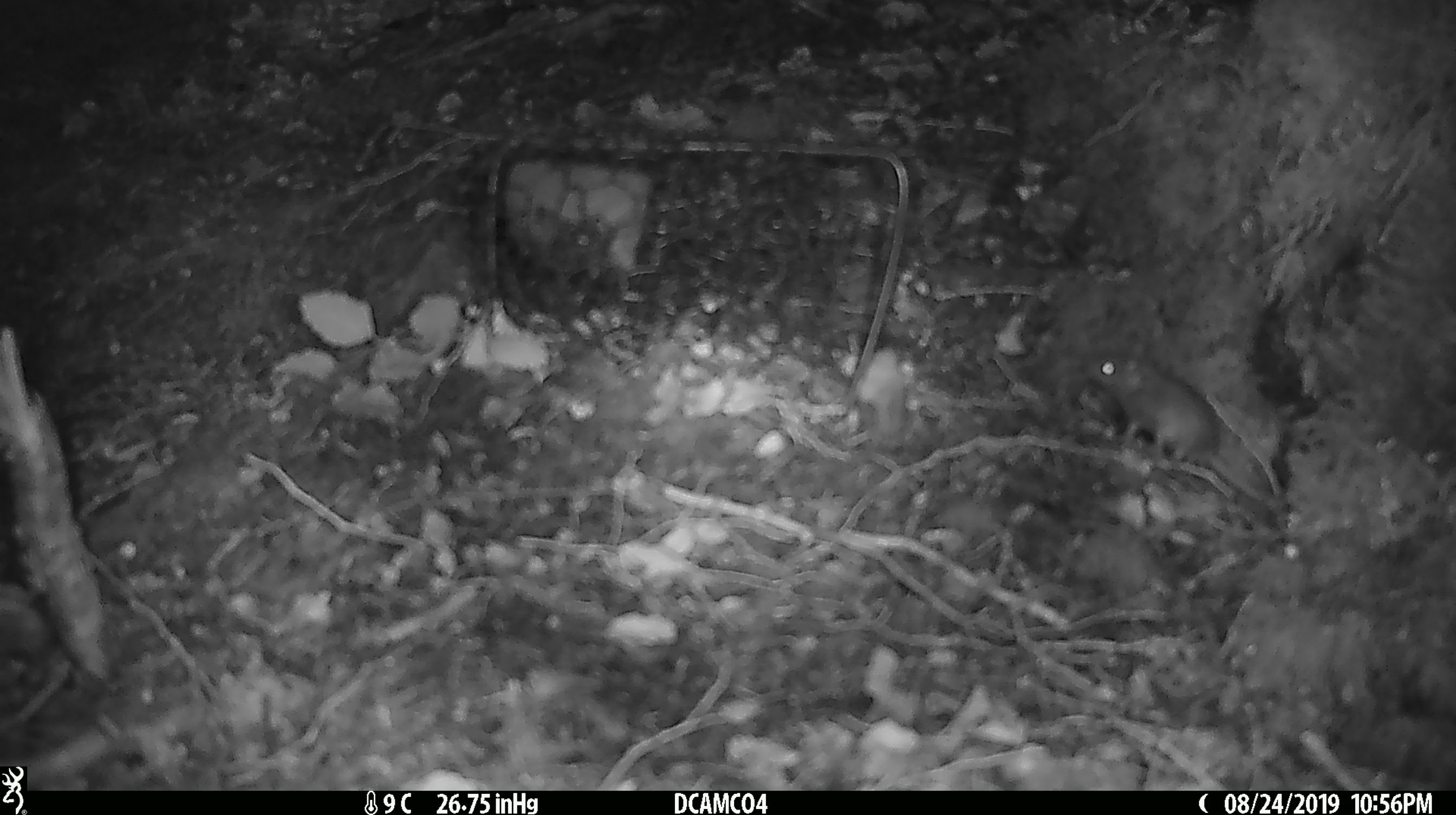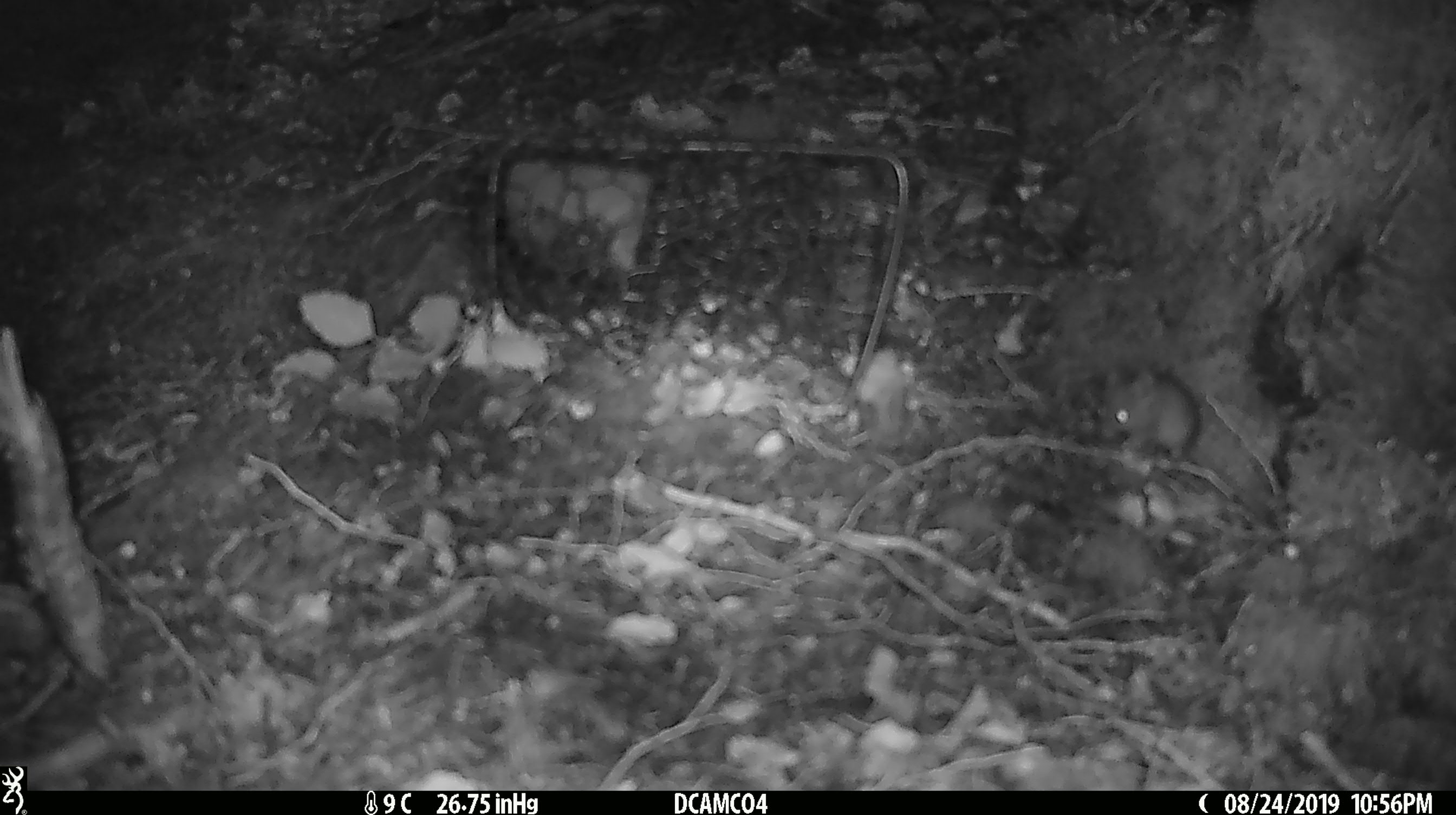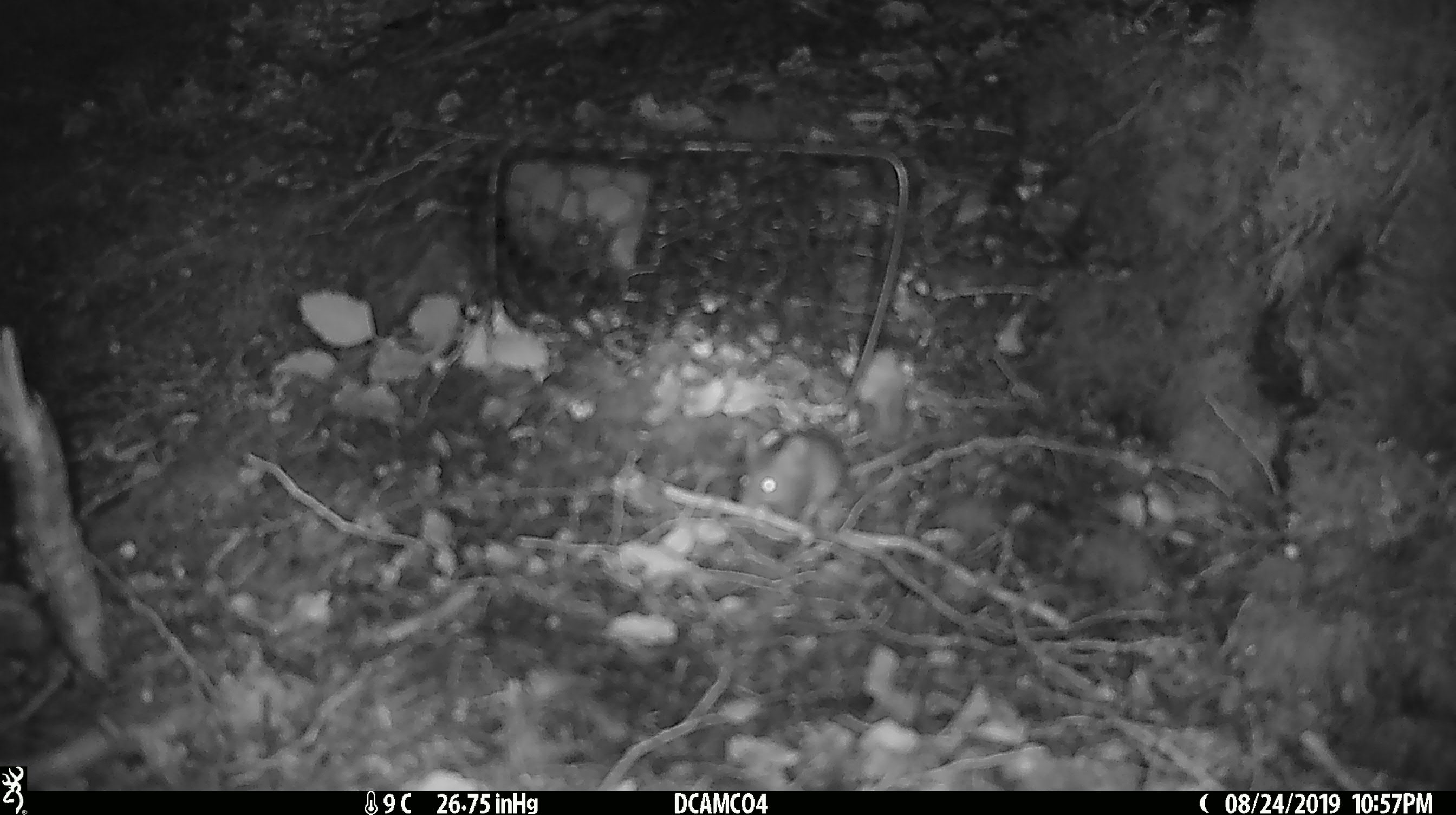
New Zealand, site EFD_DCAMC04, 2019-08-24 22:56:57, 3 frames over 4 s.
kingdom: Animalia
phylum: Chordata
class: Mammalia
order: Rodentia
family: Muridae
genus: Mus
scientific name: Mus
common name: mouse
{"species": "mouse (Mus)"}